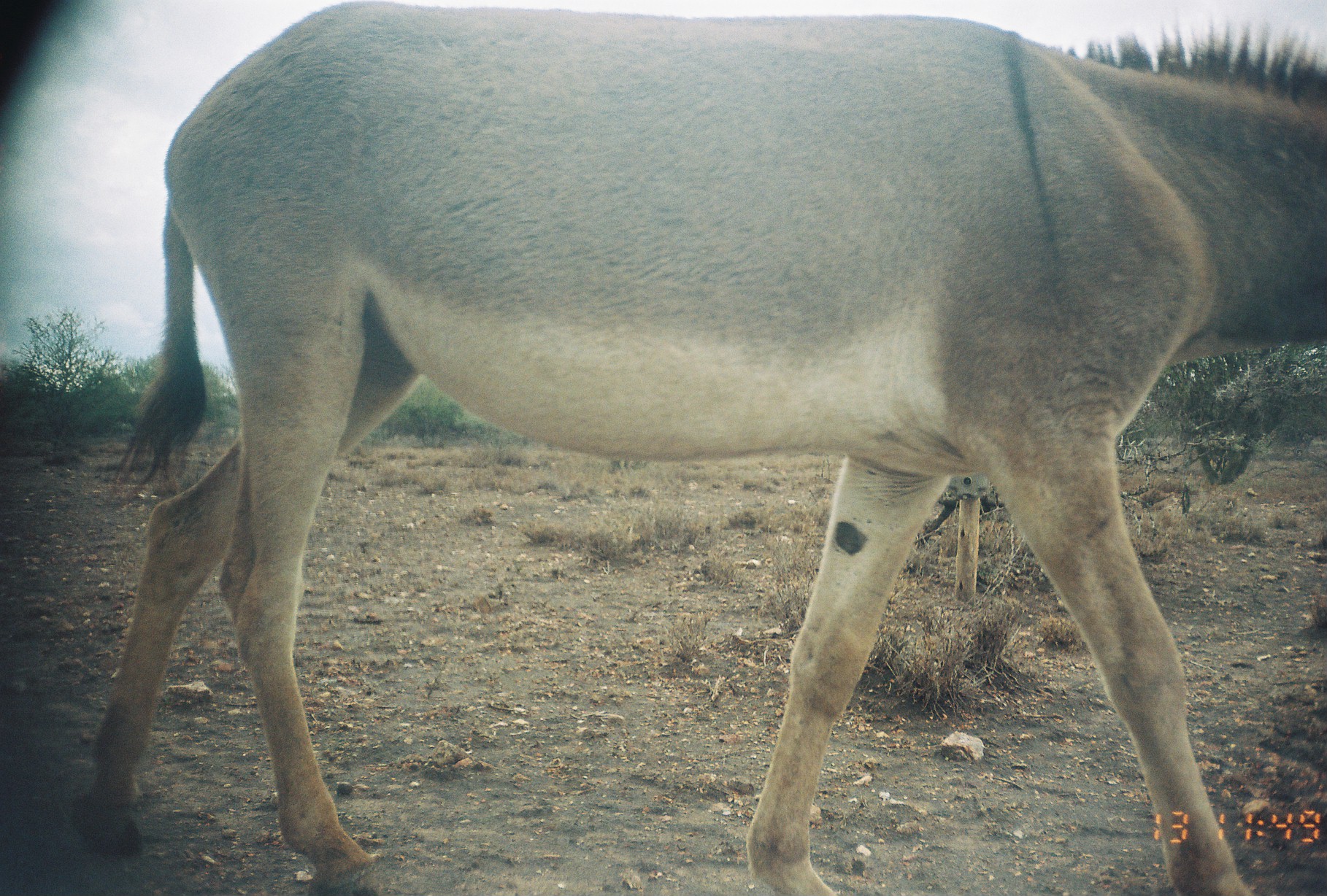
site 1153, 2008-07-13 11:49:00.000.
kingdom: Animalia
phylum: Chordata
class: Mammalia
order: Perissodactyla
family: Equidae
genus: Equus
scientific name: Equus africanus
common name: african wild ass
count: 1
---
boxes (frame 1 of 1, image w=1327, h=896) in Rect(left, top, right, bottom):
equus africanus: Rect(67, 0, 1325, 894)